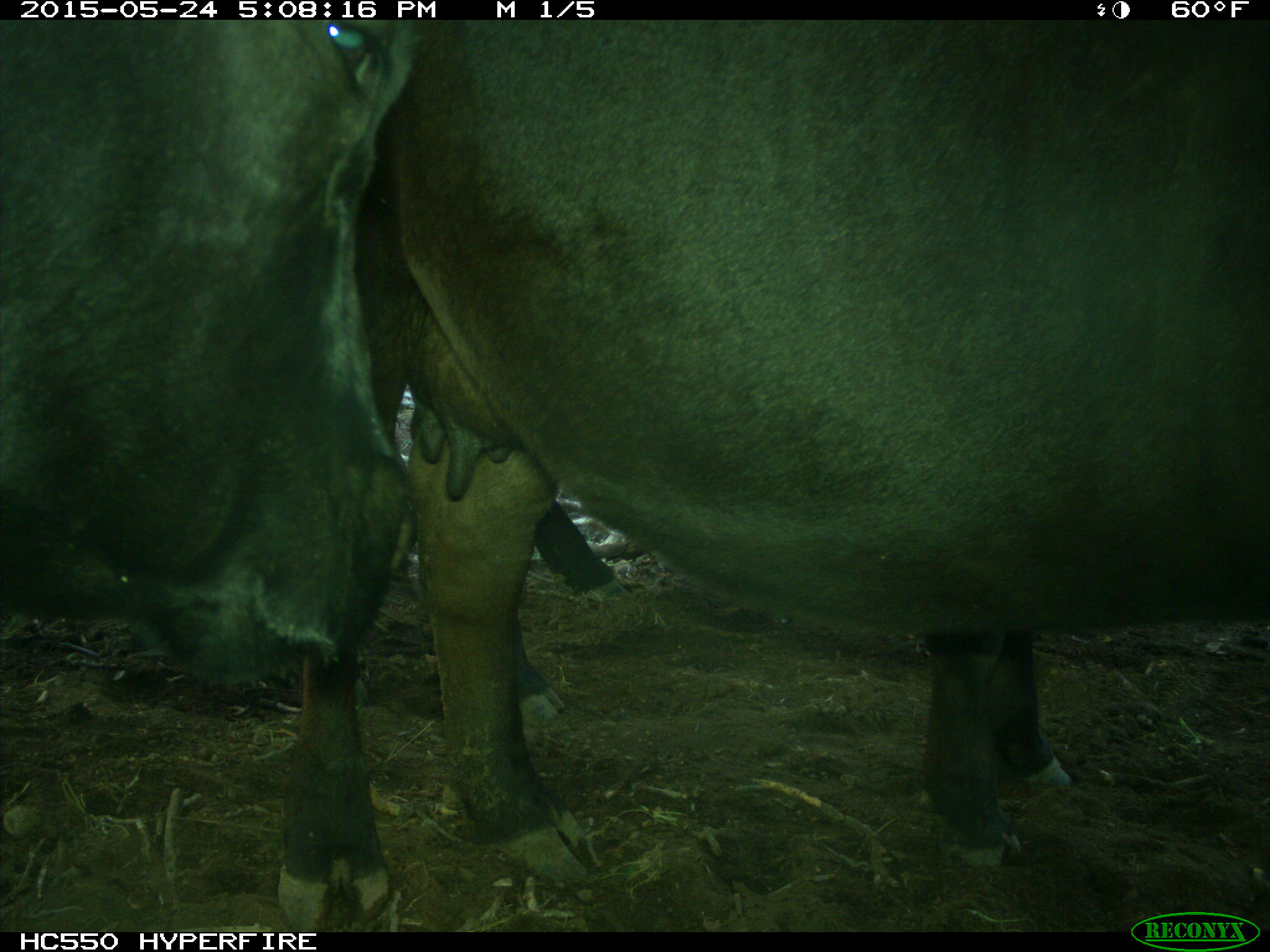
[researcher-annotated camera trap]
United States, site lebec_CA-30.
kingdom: Animalia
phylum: Chordata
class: Mammalia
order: Artiodactyla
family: Bovidae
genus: Bos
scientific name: Bos taurus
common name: domestic cow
Bos taurus (domestic cow).